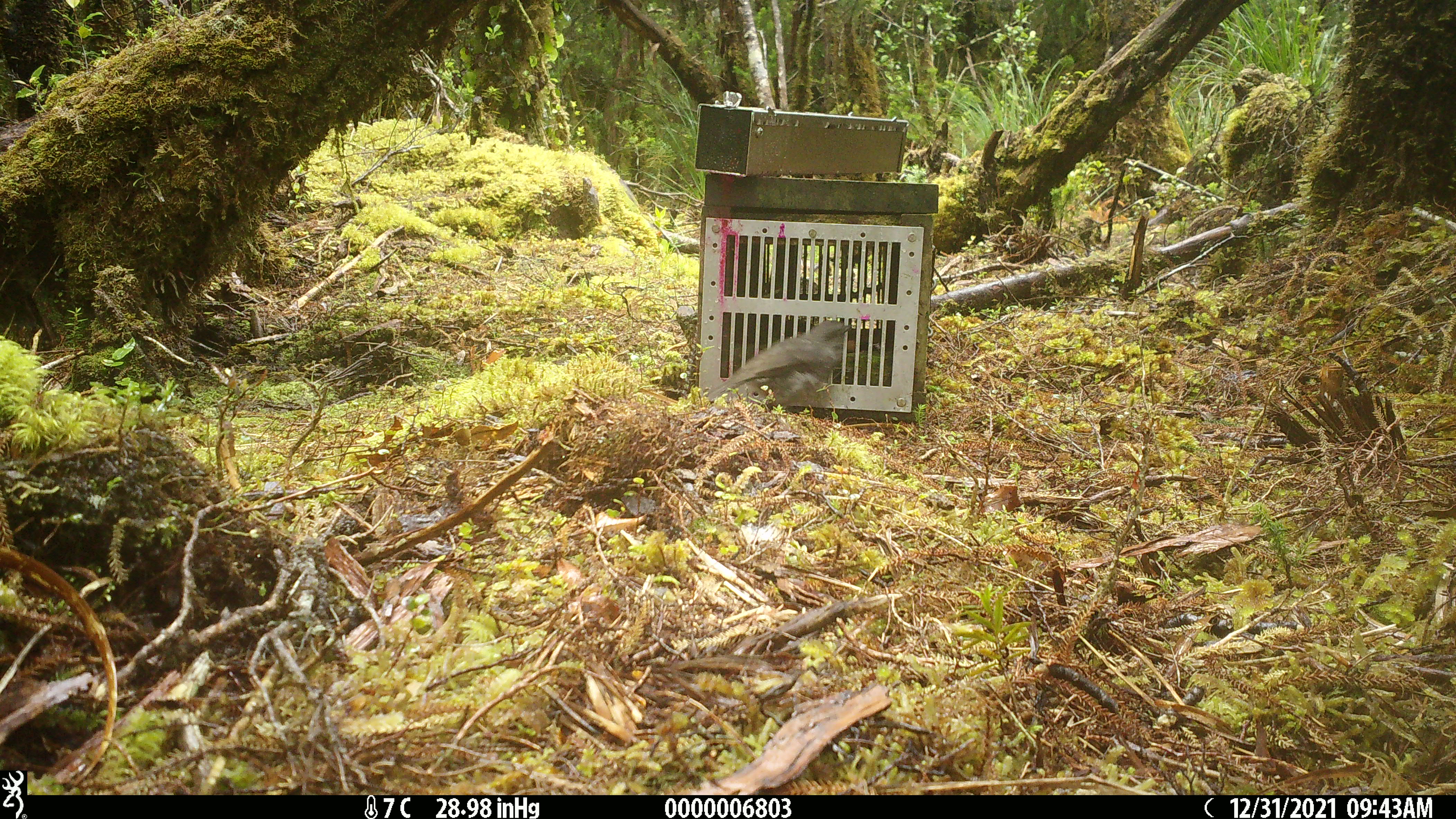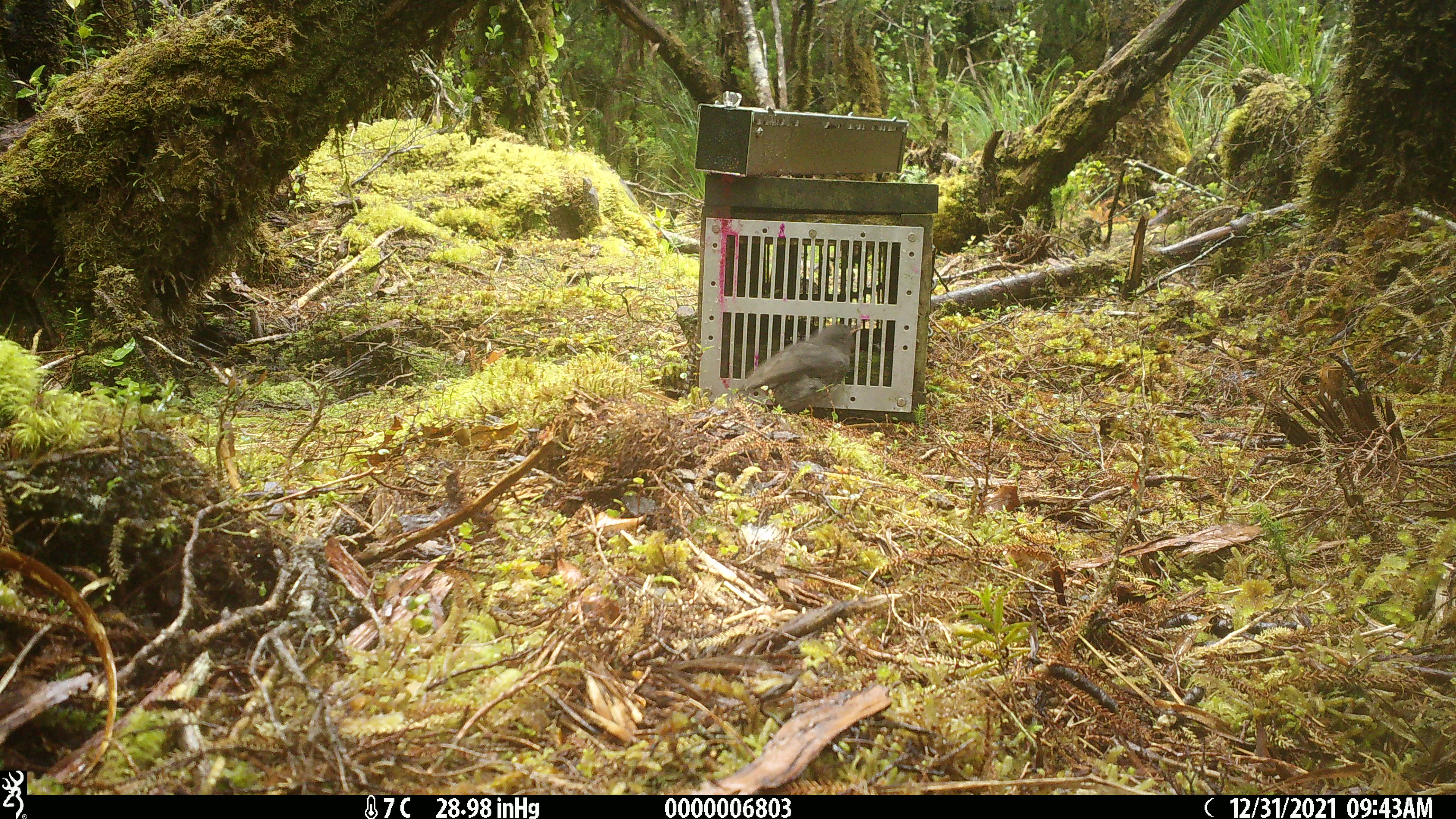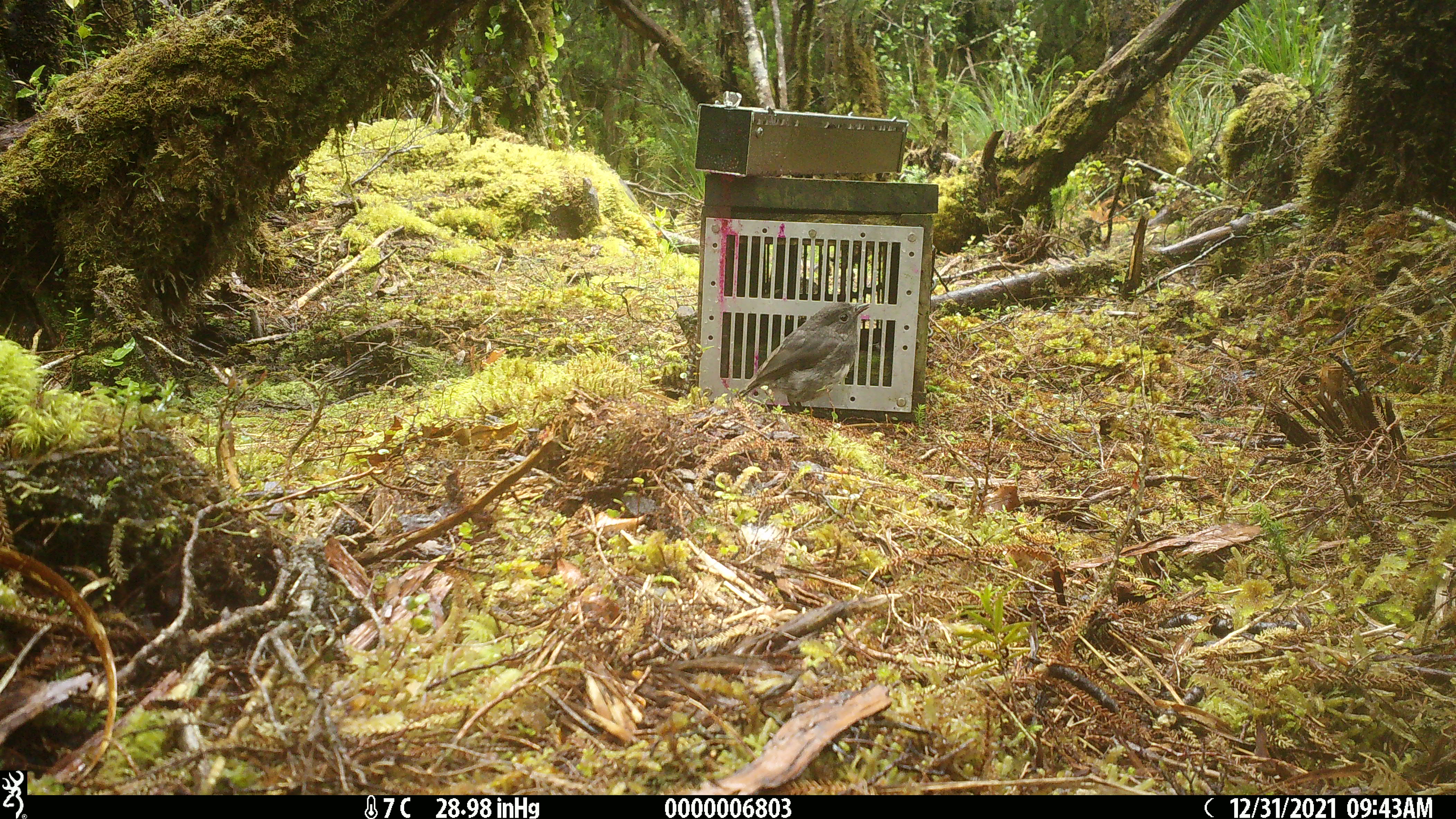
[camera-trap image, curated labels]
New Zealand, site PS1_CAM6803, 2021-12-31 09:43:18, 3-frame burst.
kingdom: Animalia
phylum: Chordata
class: Aves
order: Passeriformes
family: Petroicidae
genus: Petroica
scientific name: Petroica australis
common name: new zealand robin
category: robin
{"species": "robin (new zealand robin) (Petroica australis)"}